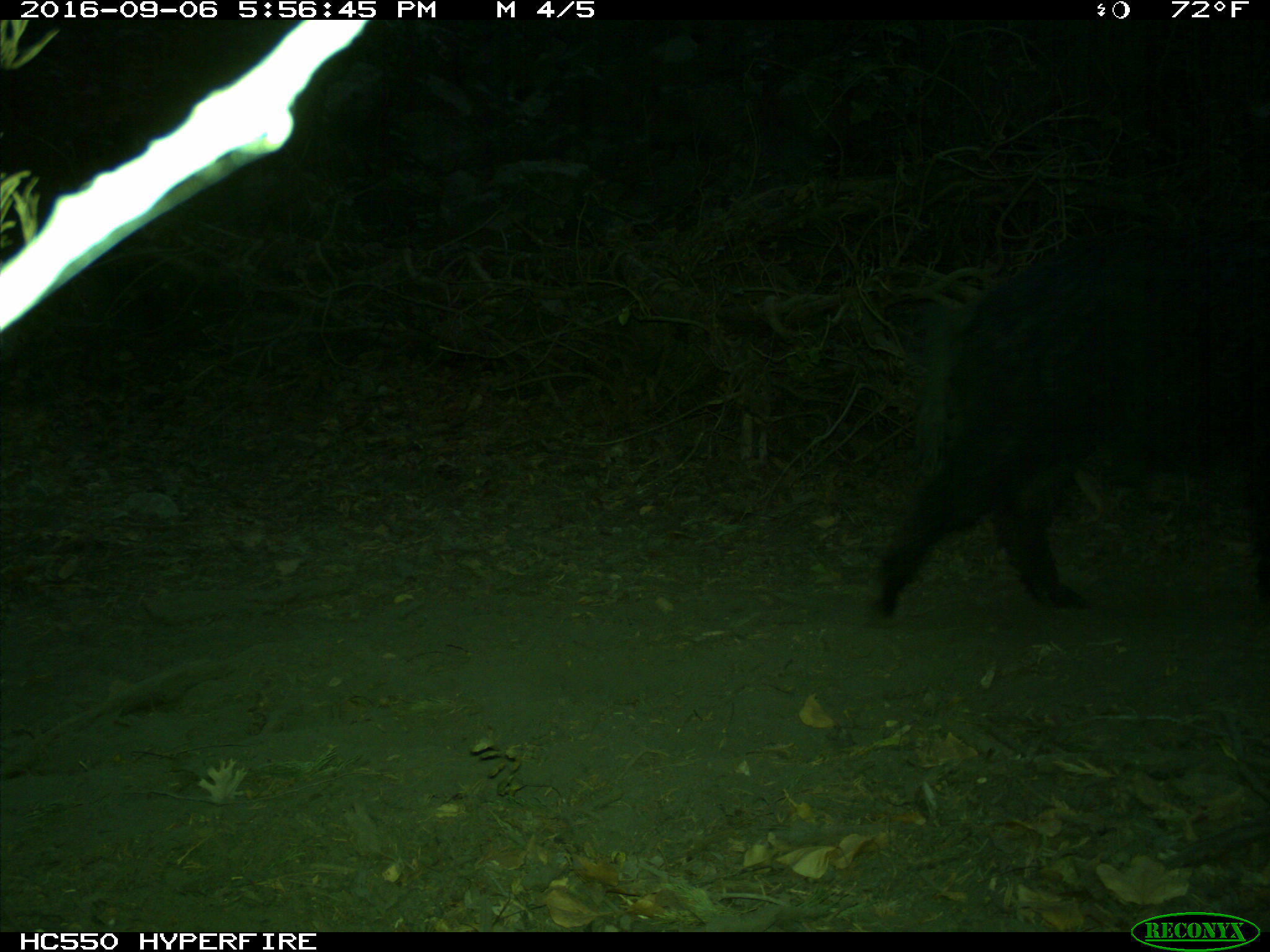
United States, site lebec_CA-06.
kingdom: Animalia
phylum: Chordata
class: Mammalia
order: Artiodactyla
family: Suidae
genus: Sus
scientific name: Sus scrofa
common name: wild boar